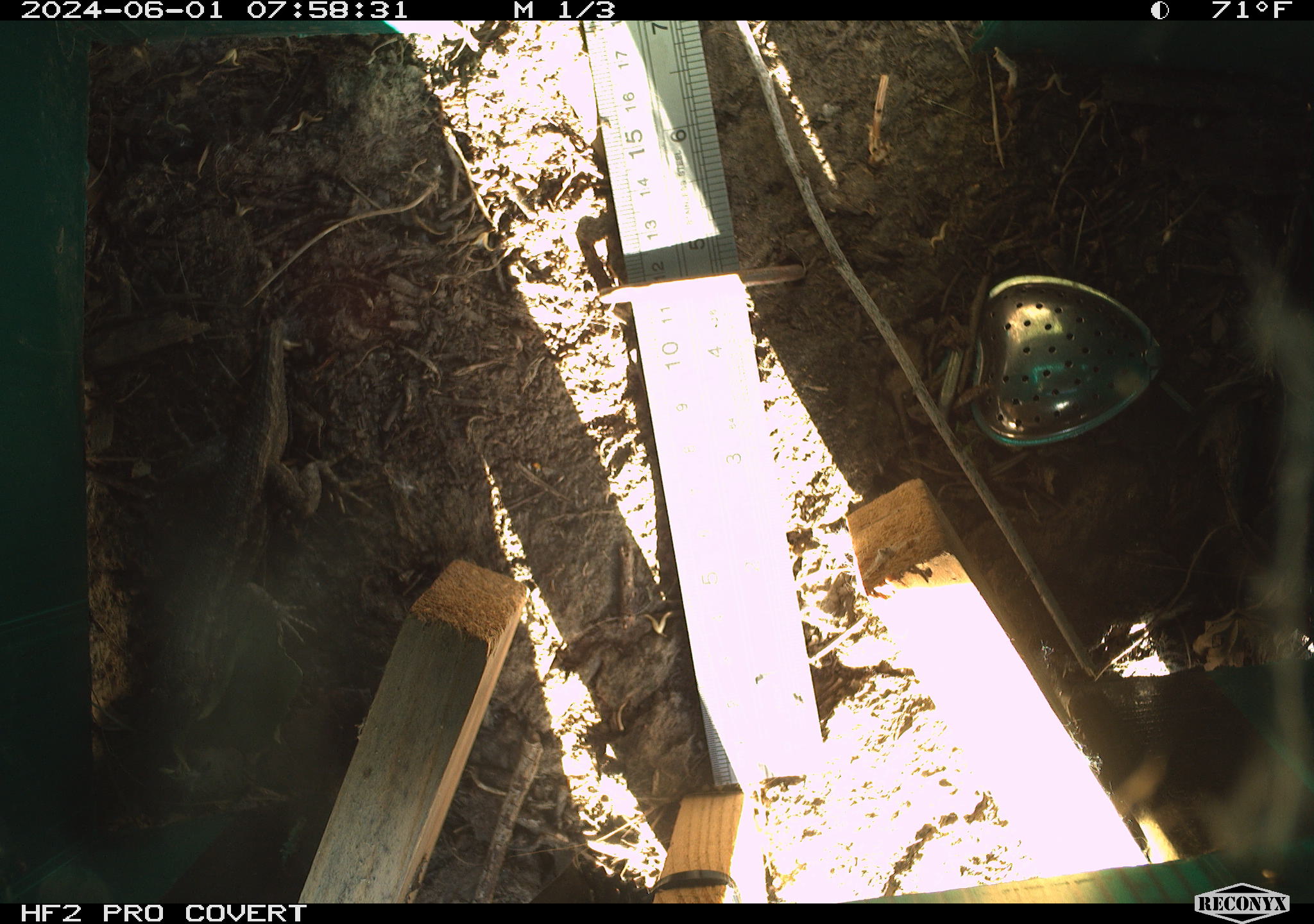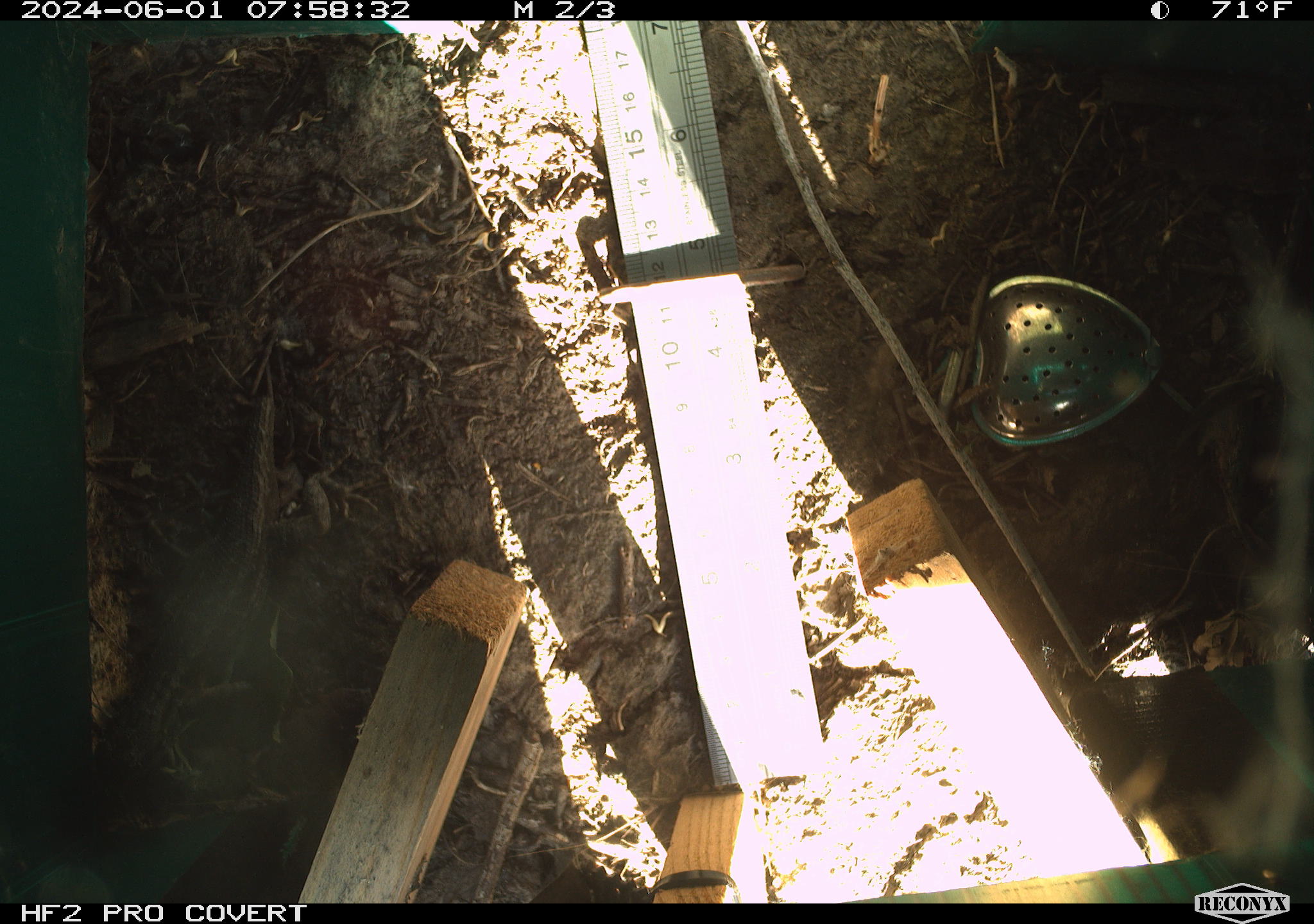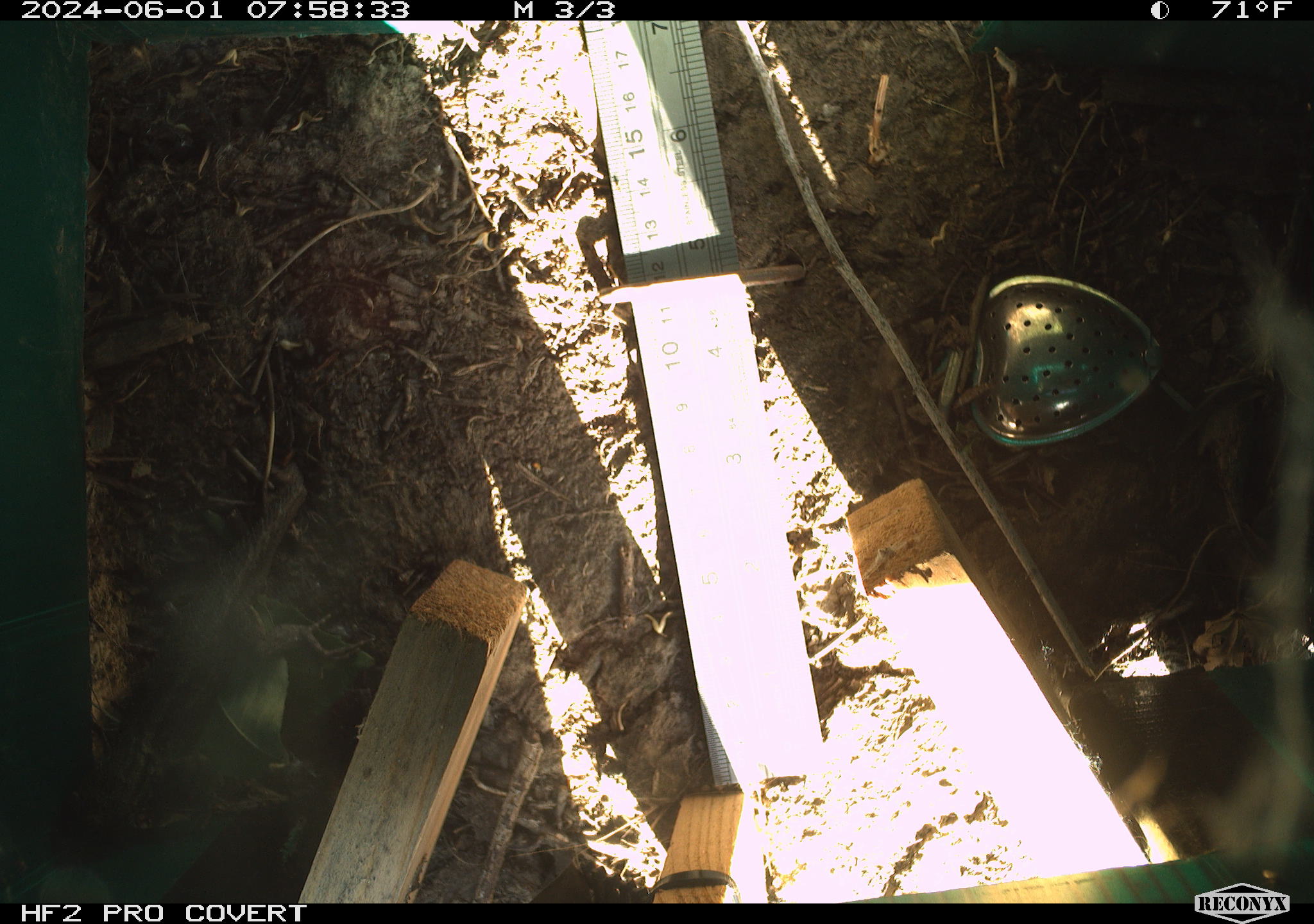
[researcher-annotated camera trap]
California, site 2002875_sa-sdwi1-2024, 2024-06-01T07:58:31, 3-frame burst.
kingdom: Animalia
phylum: Chordata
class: Reptilia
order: Squamata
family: Phrynosomatidae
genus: Sceloporus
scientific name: Sceloporus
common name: spiny lizards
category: sceloporus species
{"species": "sceloporus species (spiny lizards) (Sceloporus)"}